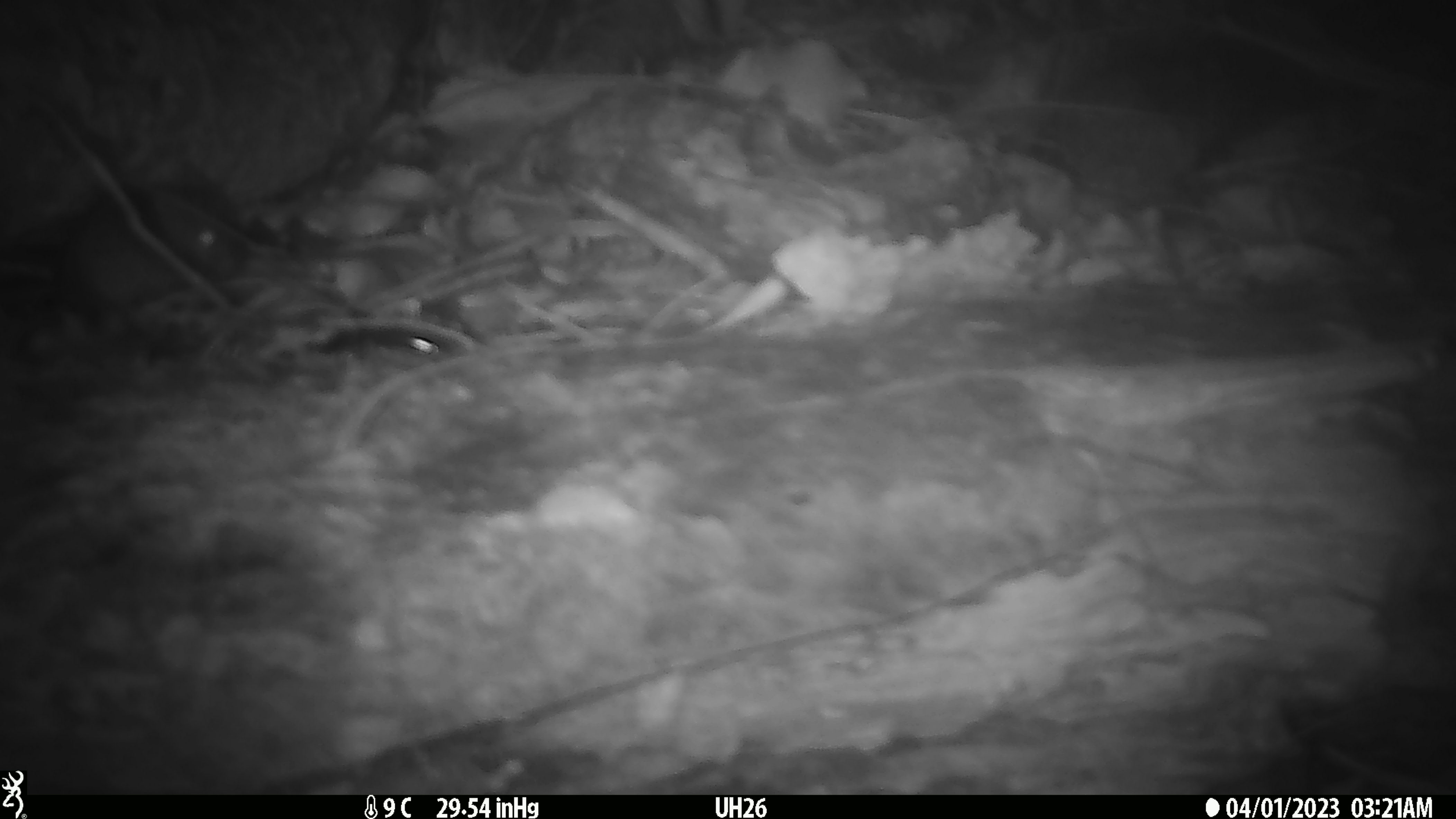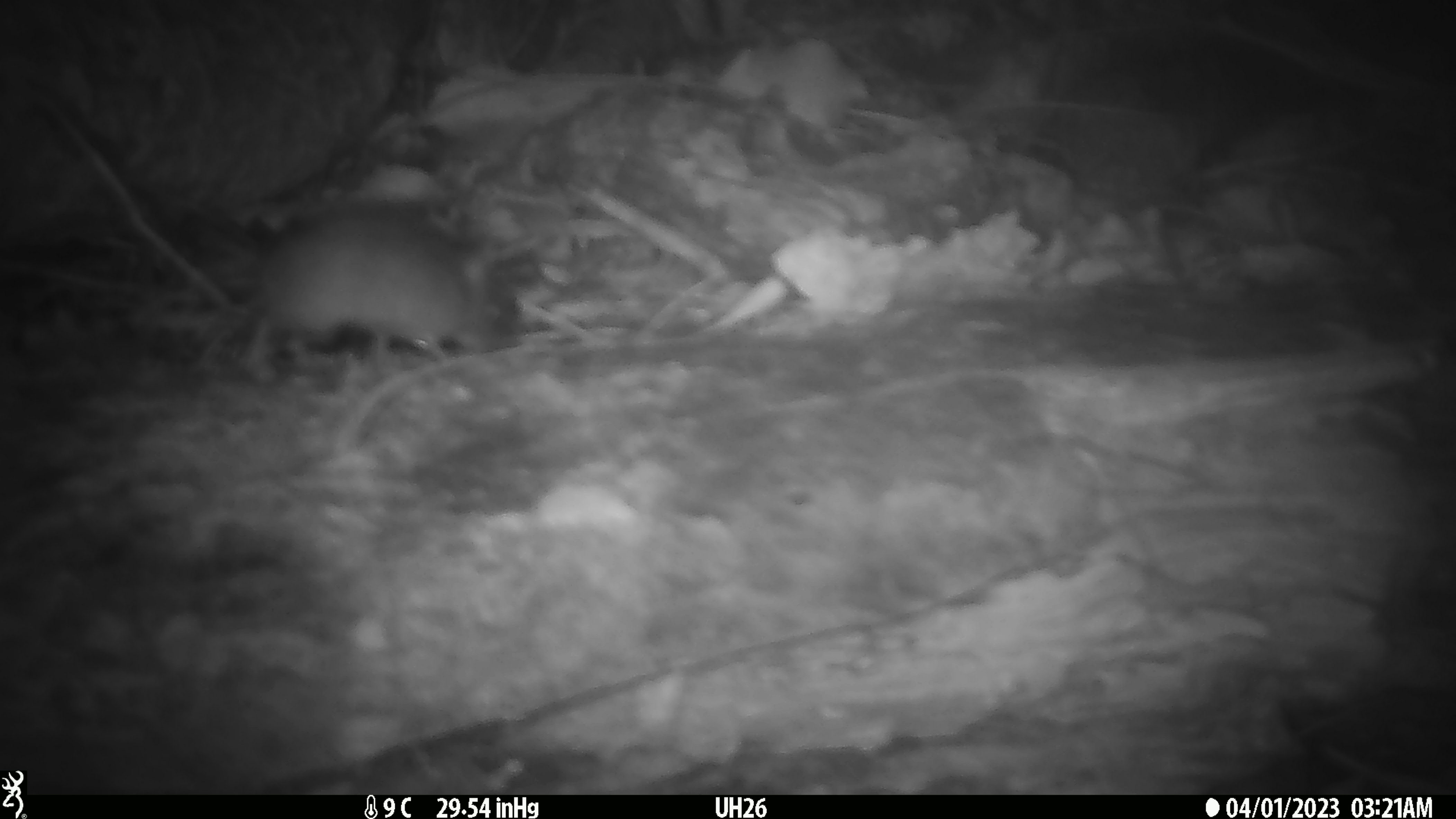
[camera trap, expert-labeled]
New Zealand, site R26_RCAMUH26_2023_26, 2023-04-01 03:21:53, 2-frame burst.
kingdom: Animalia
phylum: Chordata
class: Mammalia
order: Rodentia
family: Muridae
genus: Mus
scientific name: Mus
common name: mouse